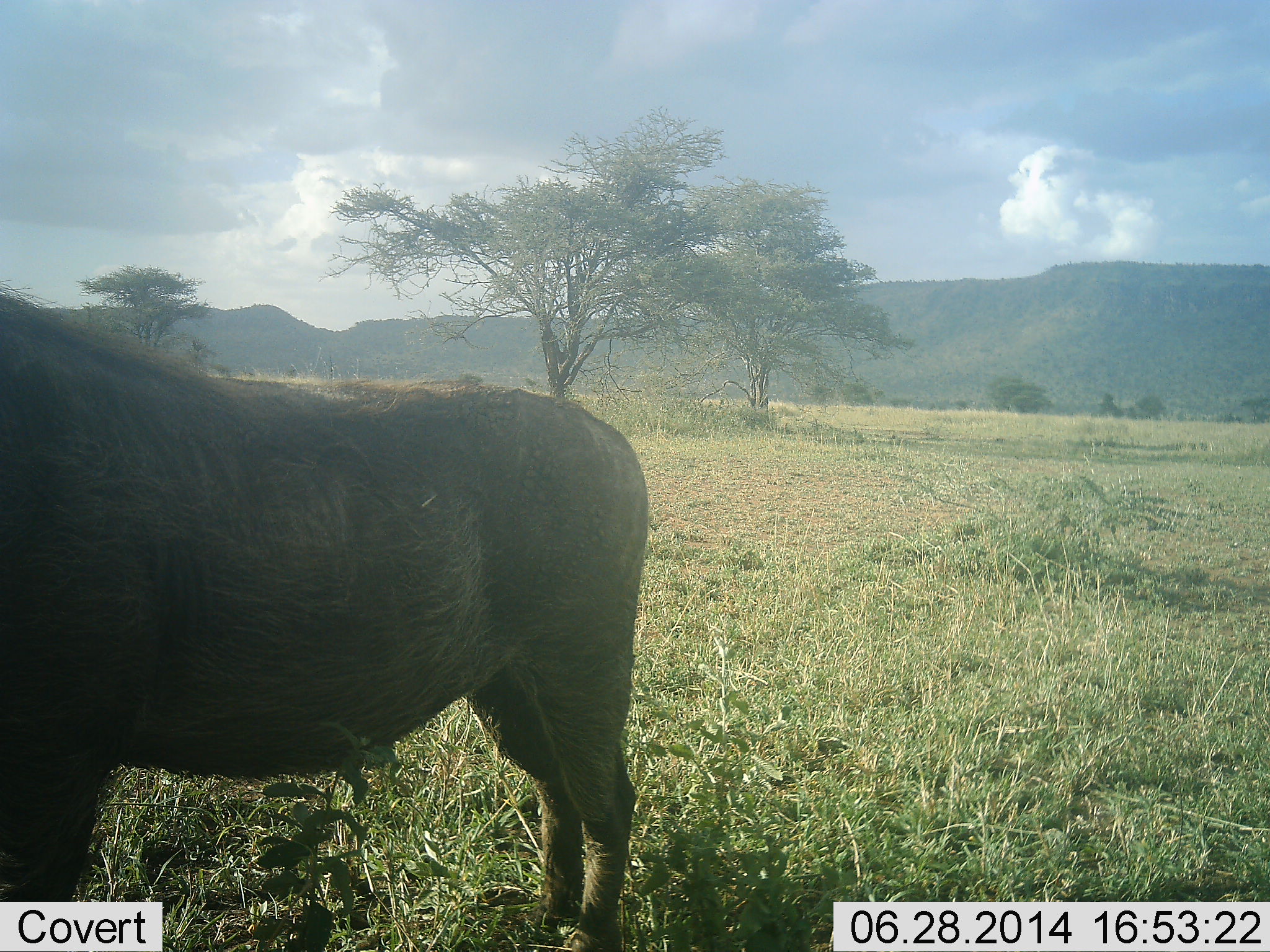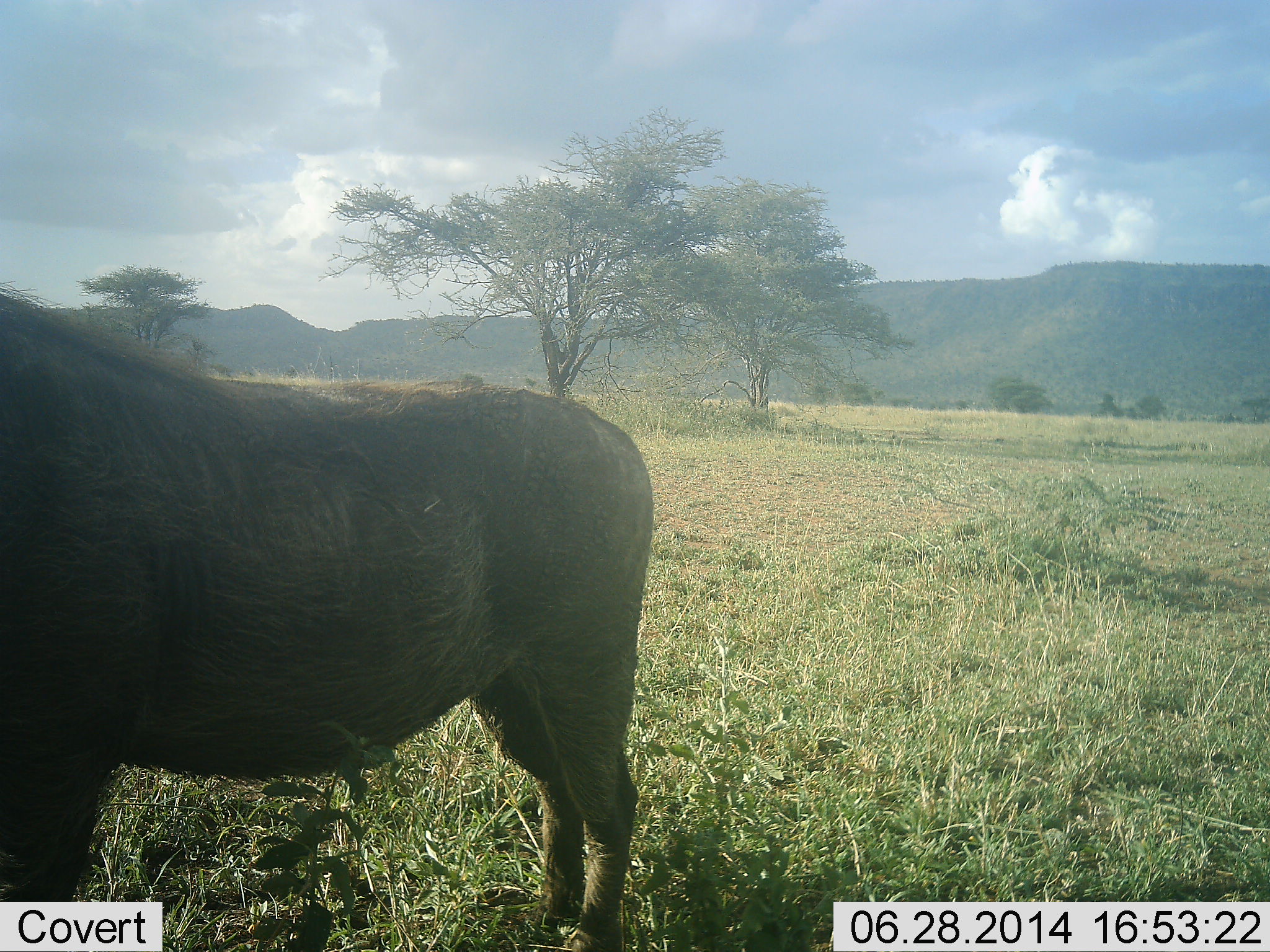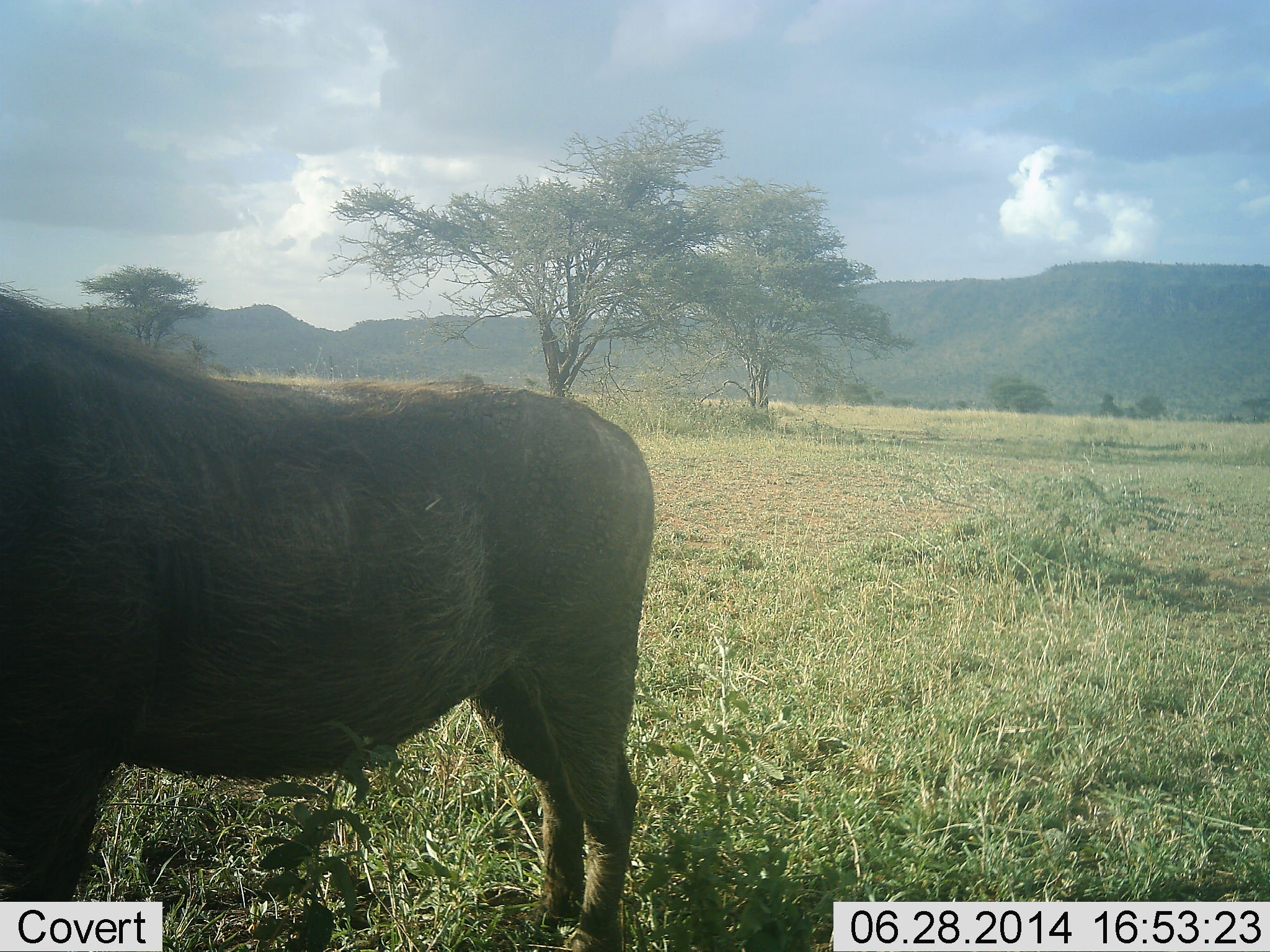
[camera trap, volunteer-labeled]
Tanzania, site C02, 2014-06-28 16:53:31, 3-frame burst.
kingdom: Animalia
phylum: Chordata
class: Mammalia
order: Artiodactyla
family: Suidae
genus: Phacochoerus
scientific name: Phacochoerus africanus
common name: warthog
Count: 1.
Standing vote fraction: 100%.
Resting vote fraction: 0%.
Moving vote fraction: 0%.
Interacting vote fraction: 0%.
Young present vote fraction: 0%.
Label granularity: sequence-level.